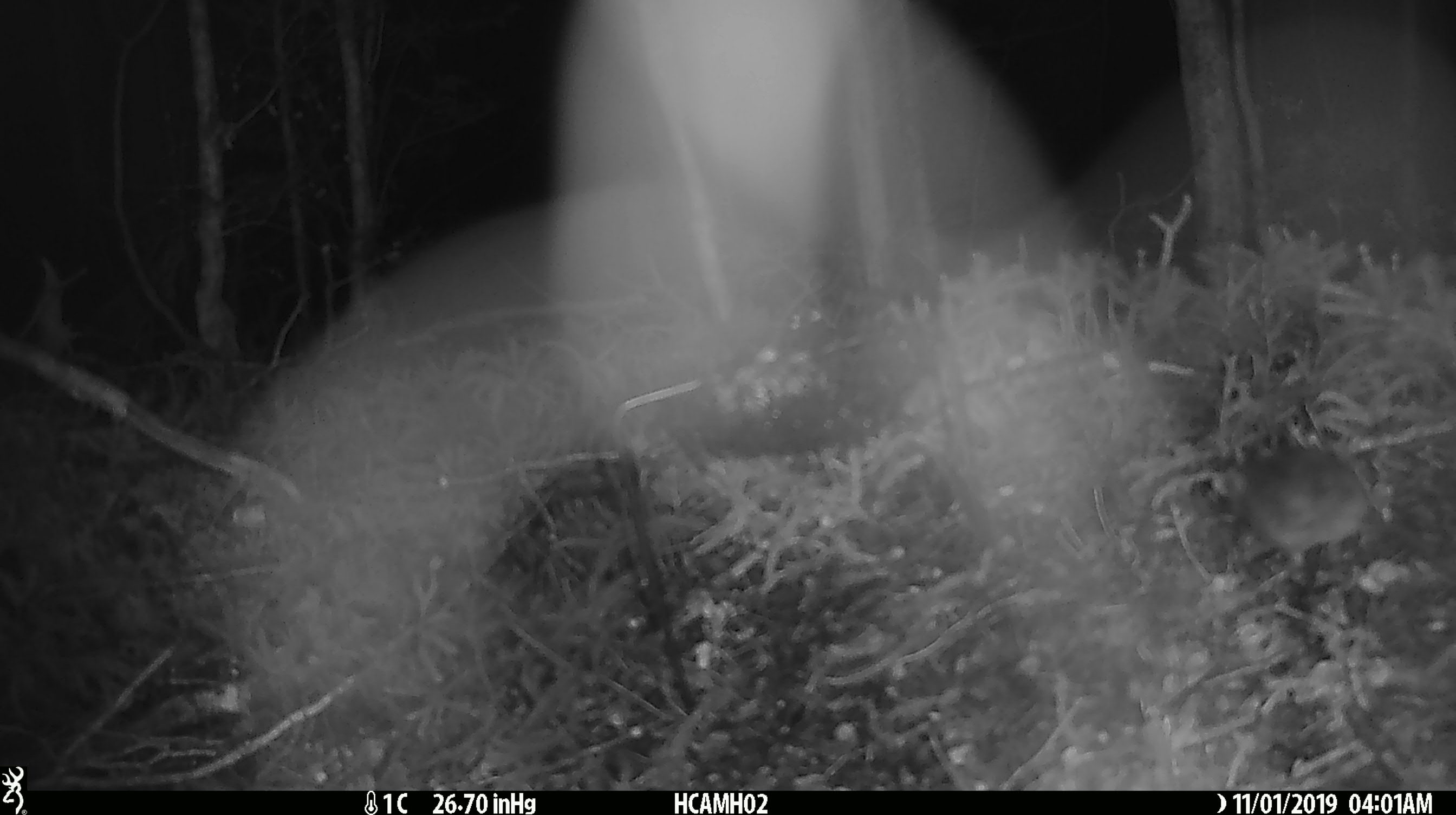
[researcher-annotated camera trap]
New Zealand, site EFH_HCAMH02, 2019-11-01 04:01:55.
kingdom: Animalia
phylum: Chordata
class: Mammalia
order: Rodentia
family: Muridae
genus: Mus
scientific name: Mus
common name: mouse